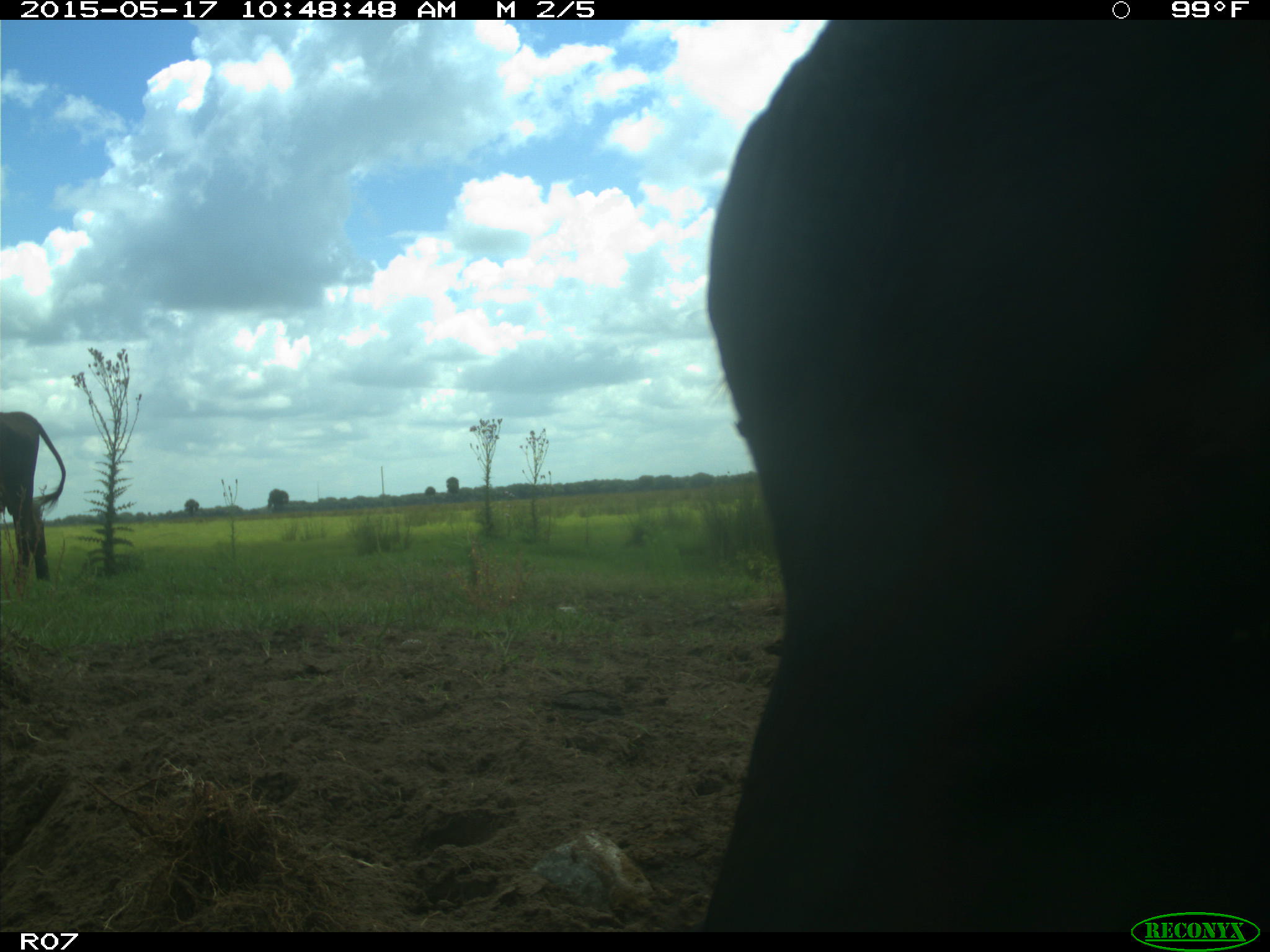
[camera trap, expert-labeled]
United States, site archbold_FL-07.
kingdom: Animalia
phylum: Chordata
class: Mammalia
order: Artiodactyla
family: Bovidae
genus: Bos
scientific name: Bos taurus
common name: domestic cow